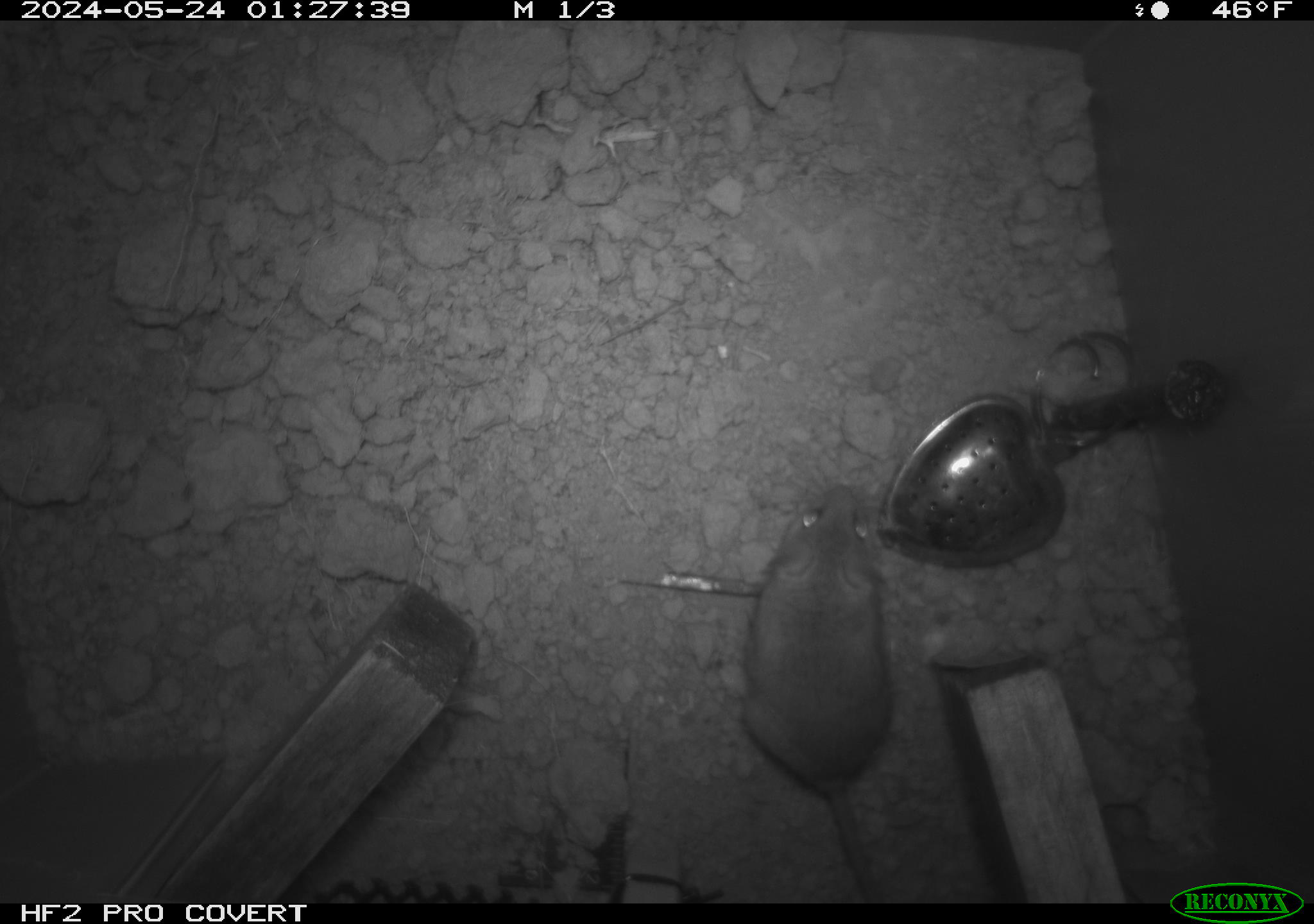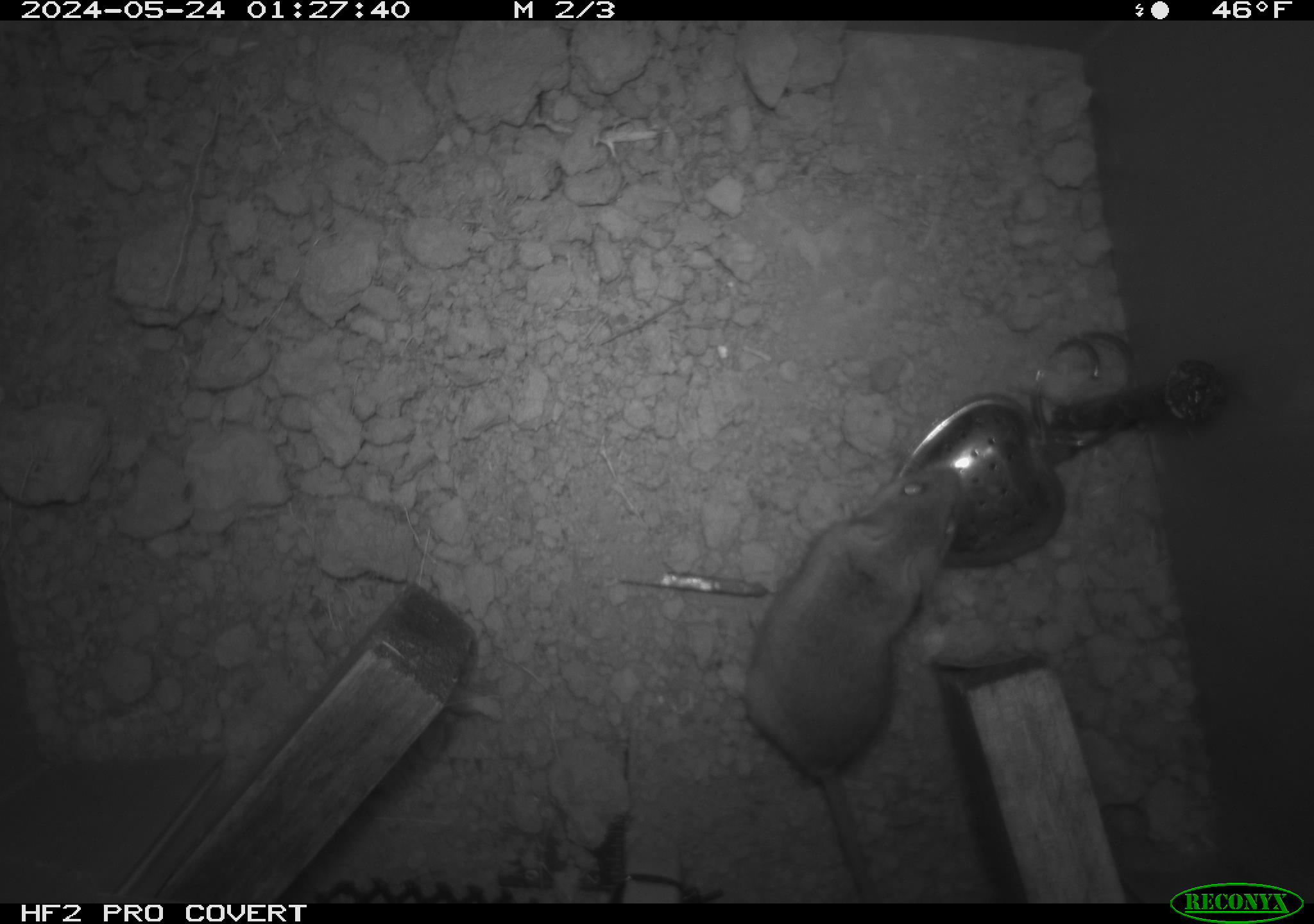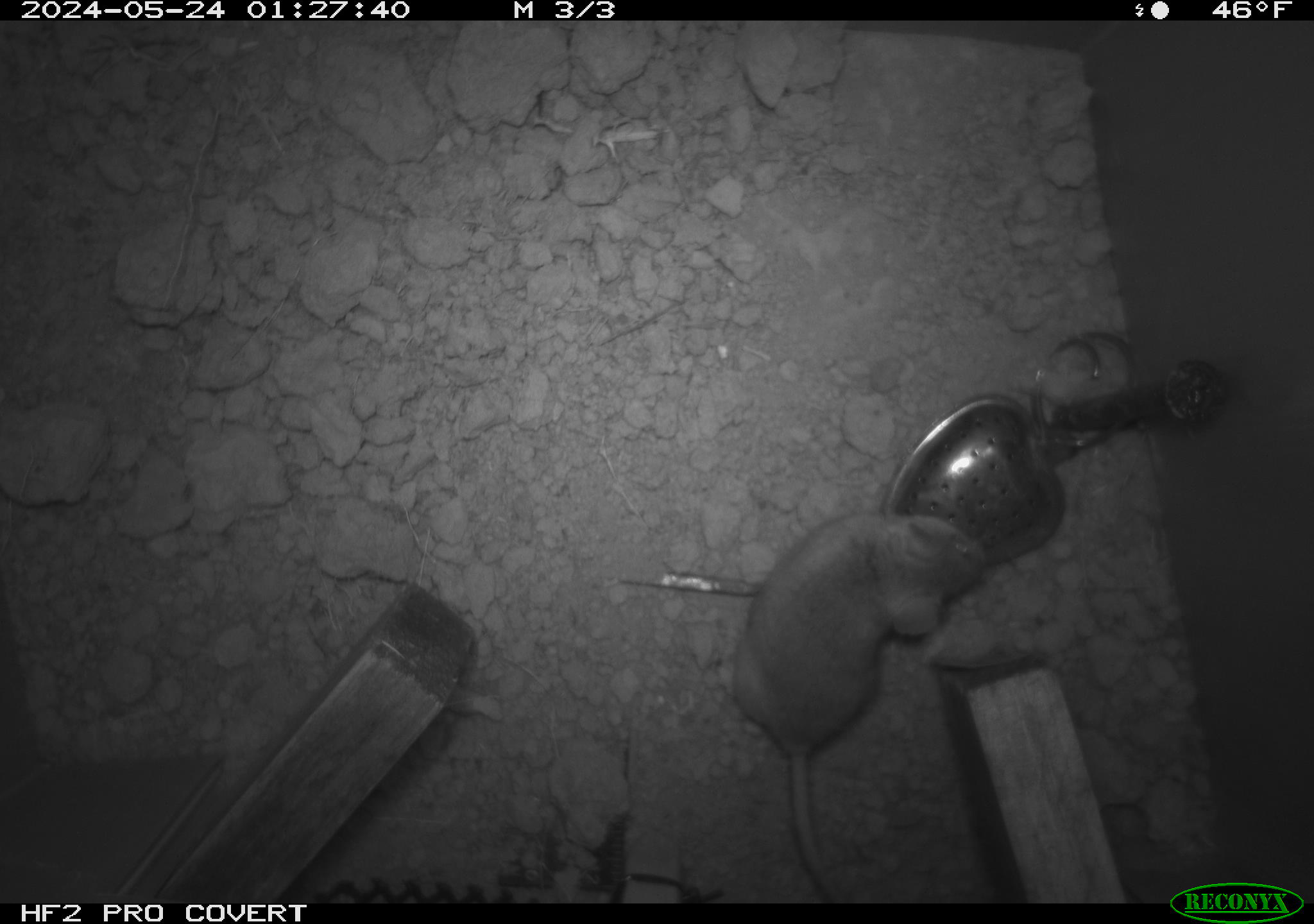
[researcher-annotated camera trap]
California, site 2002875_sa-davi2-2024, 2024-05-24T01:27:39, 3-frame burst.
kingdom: Animalia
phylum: Chordata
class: Mammalia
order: Rodentia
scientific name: Rodentia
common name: mouse species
Mouse species (Rodentia).